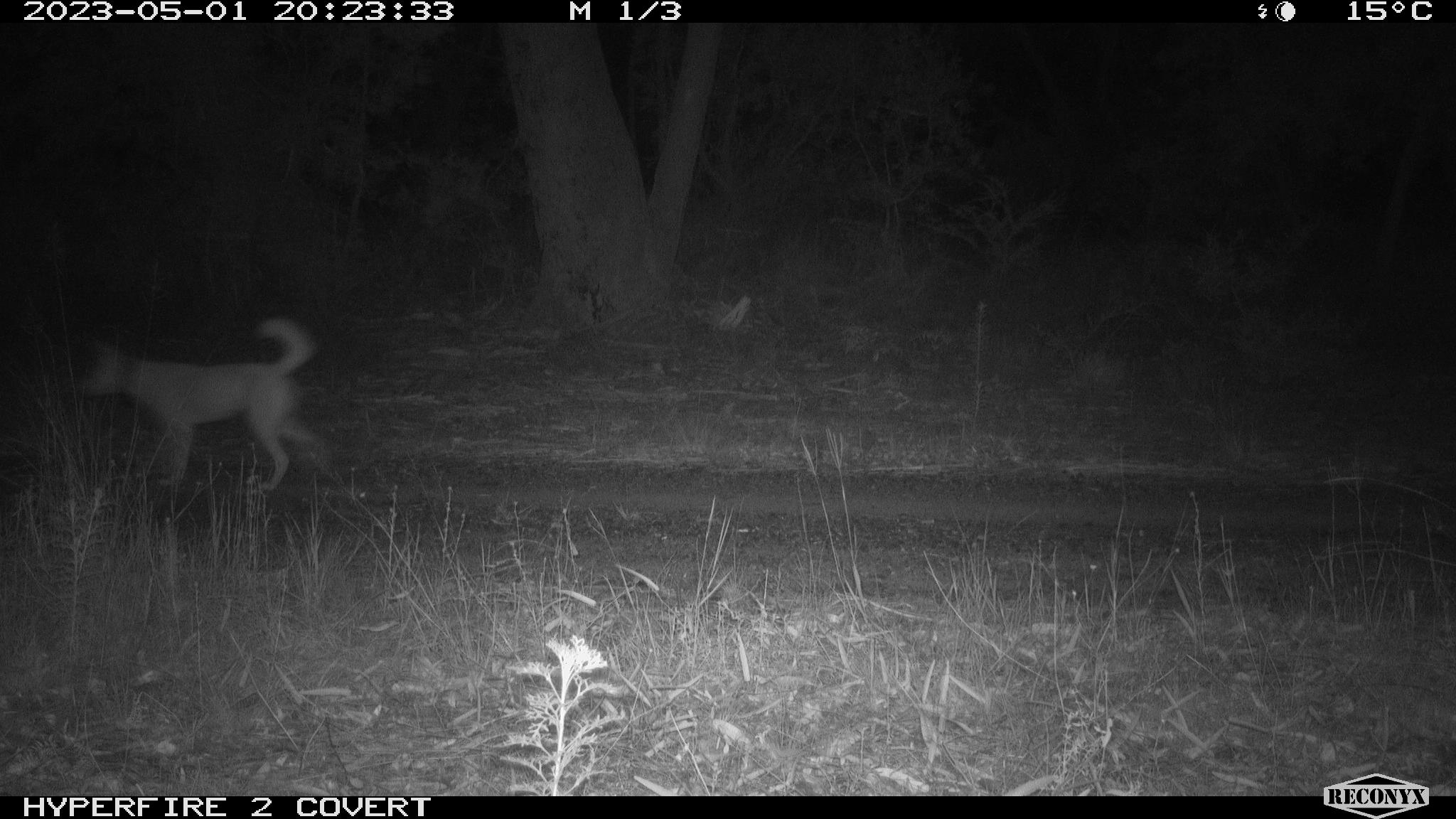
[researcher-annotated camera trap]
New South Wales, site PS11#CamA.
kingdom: Animalia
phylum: Chordata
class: Mammalia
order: Carnivora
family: Canidae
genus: Canis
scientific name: Canis familiaris dingo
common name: dingo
Dingo (Canis familiaris dingo).